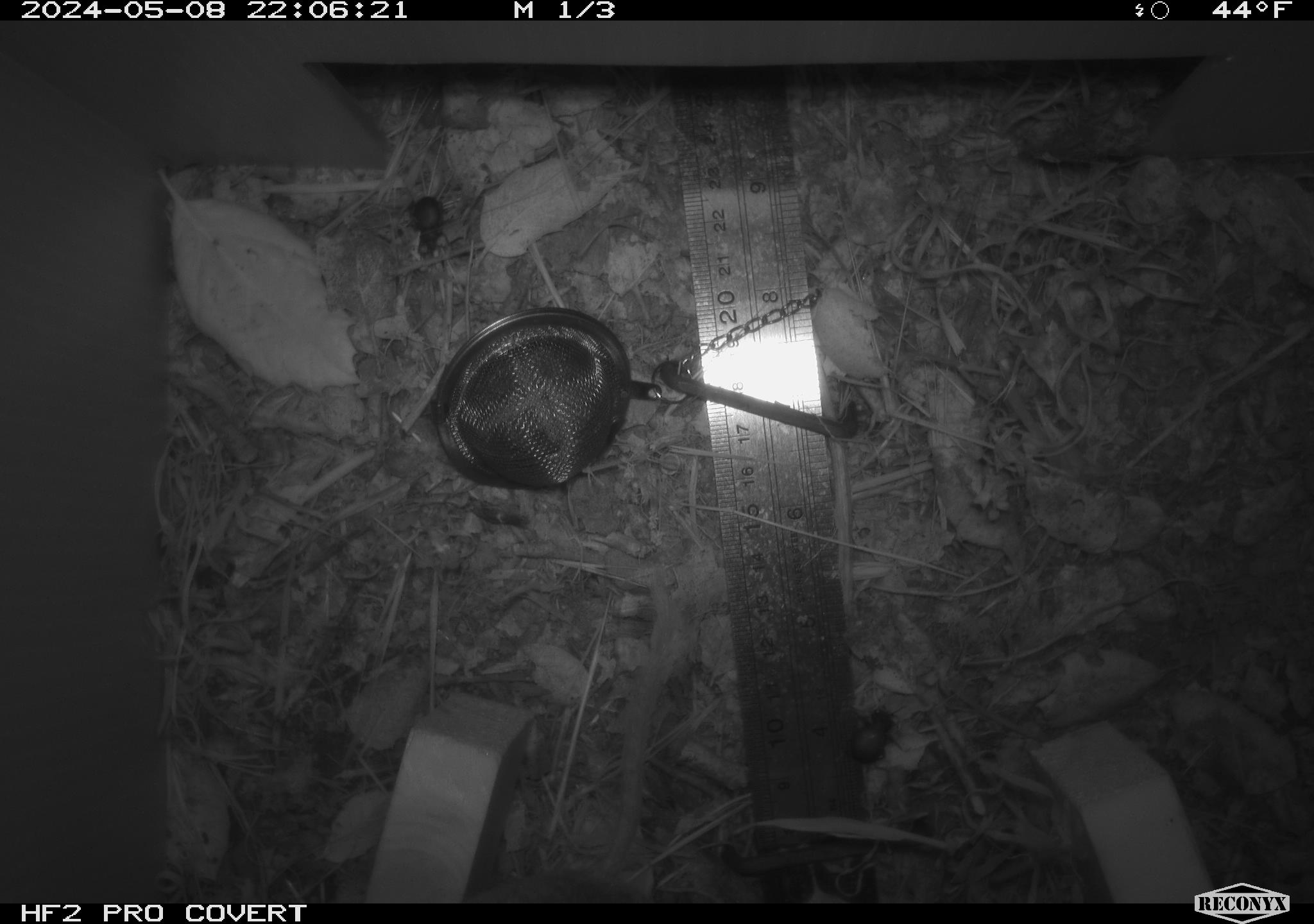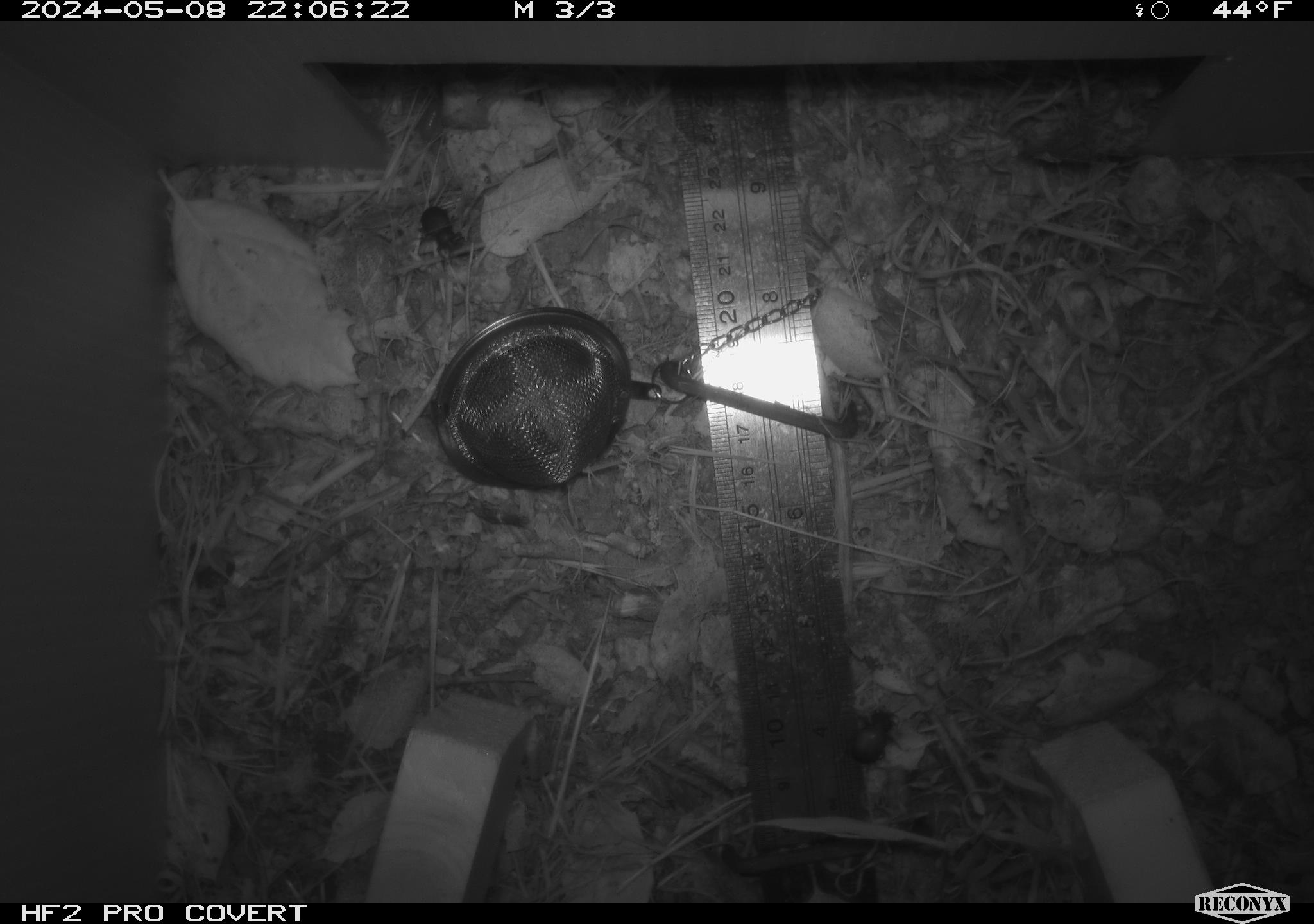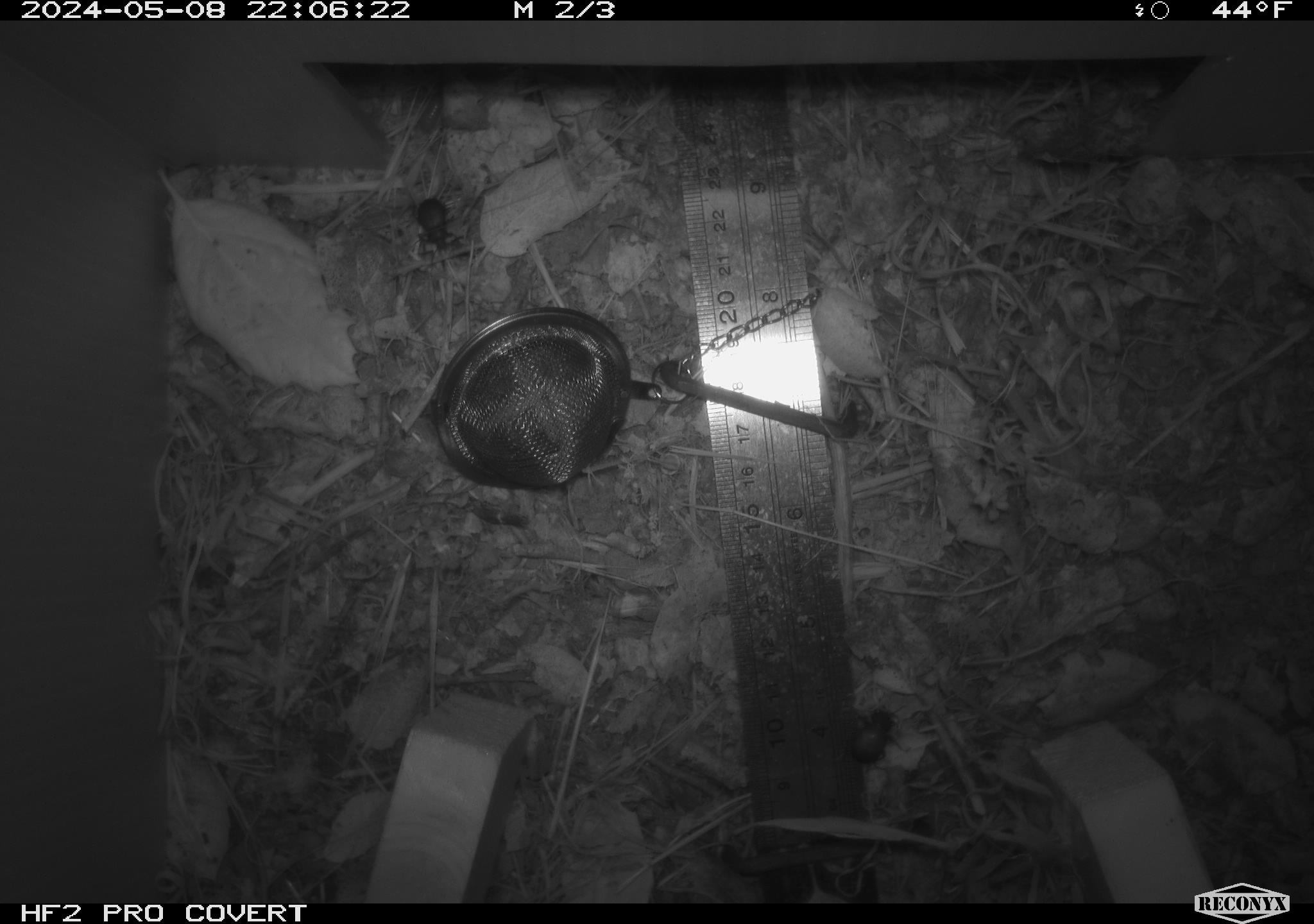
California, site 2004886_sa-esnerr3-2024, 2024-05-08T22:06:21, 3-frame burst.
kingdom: Animalia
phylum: Arthropoda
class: Insecta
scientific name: Insecta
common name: insect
Insect (Insecta).